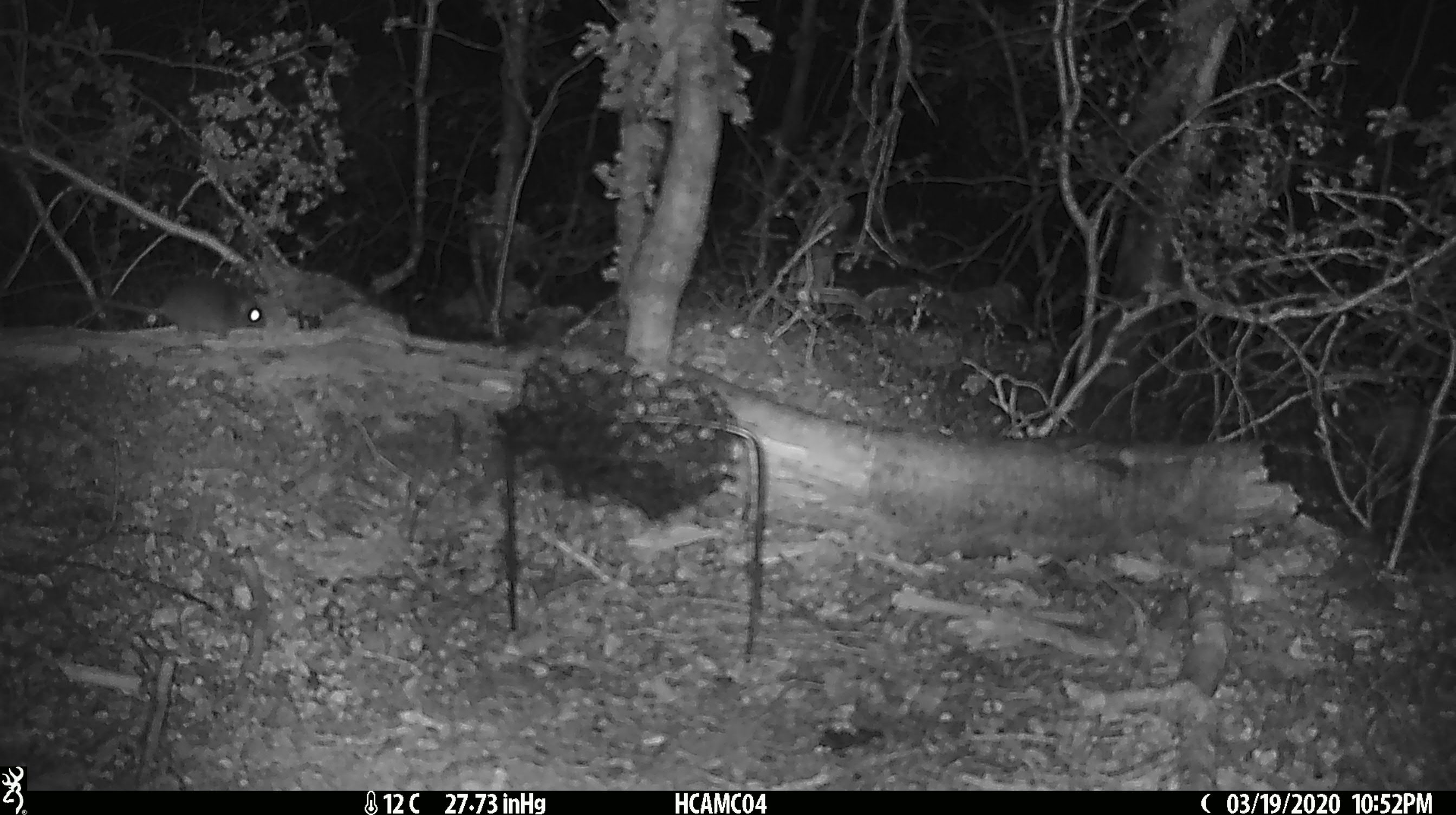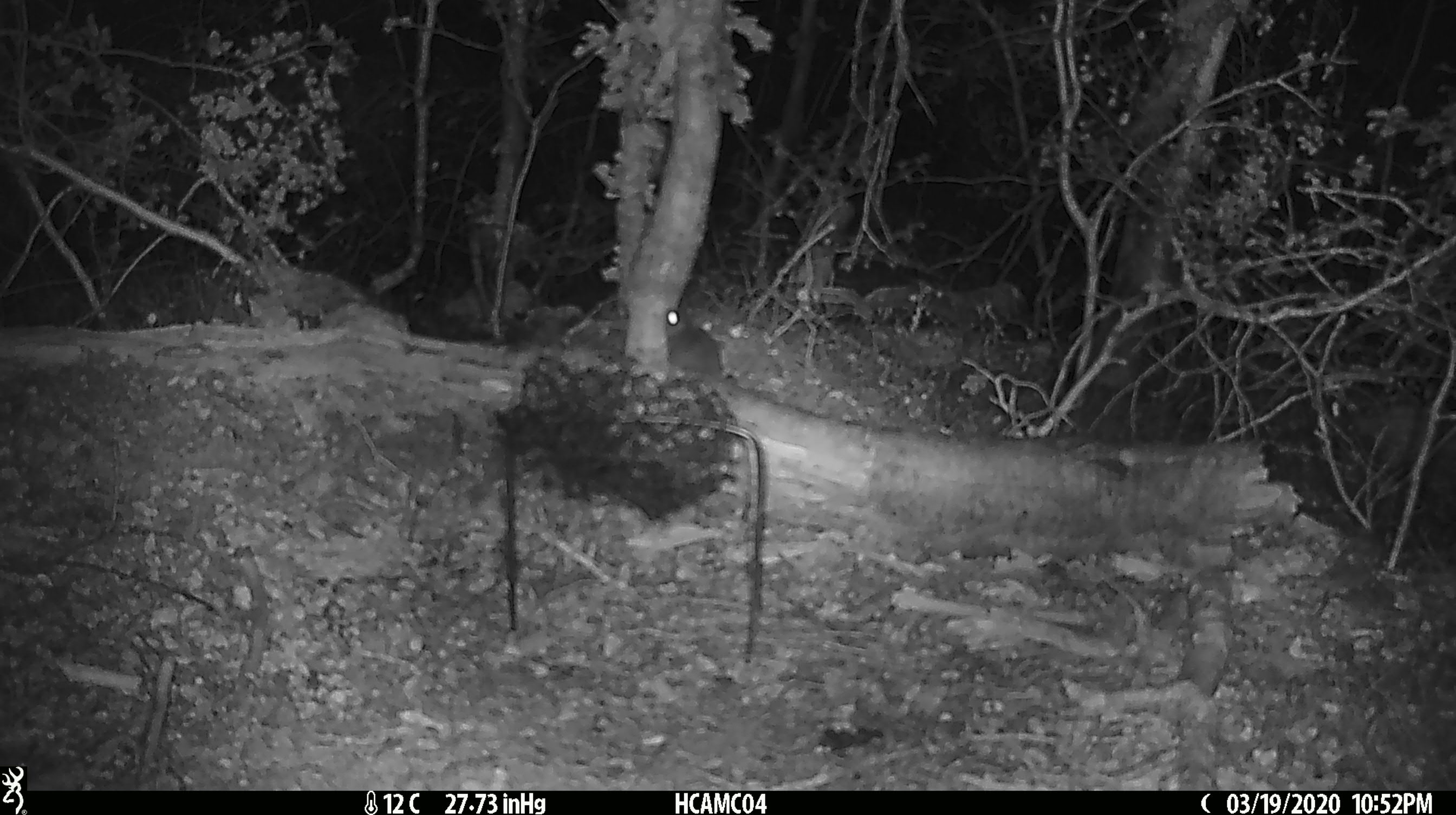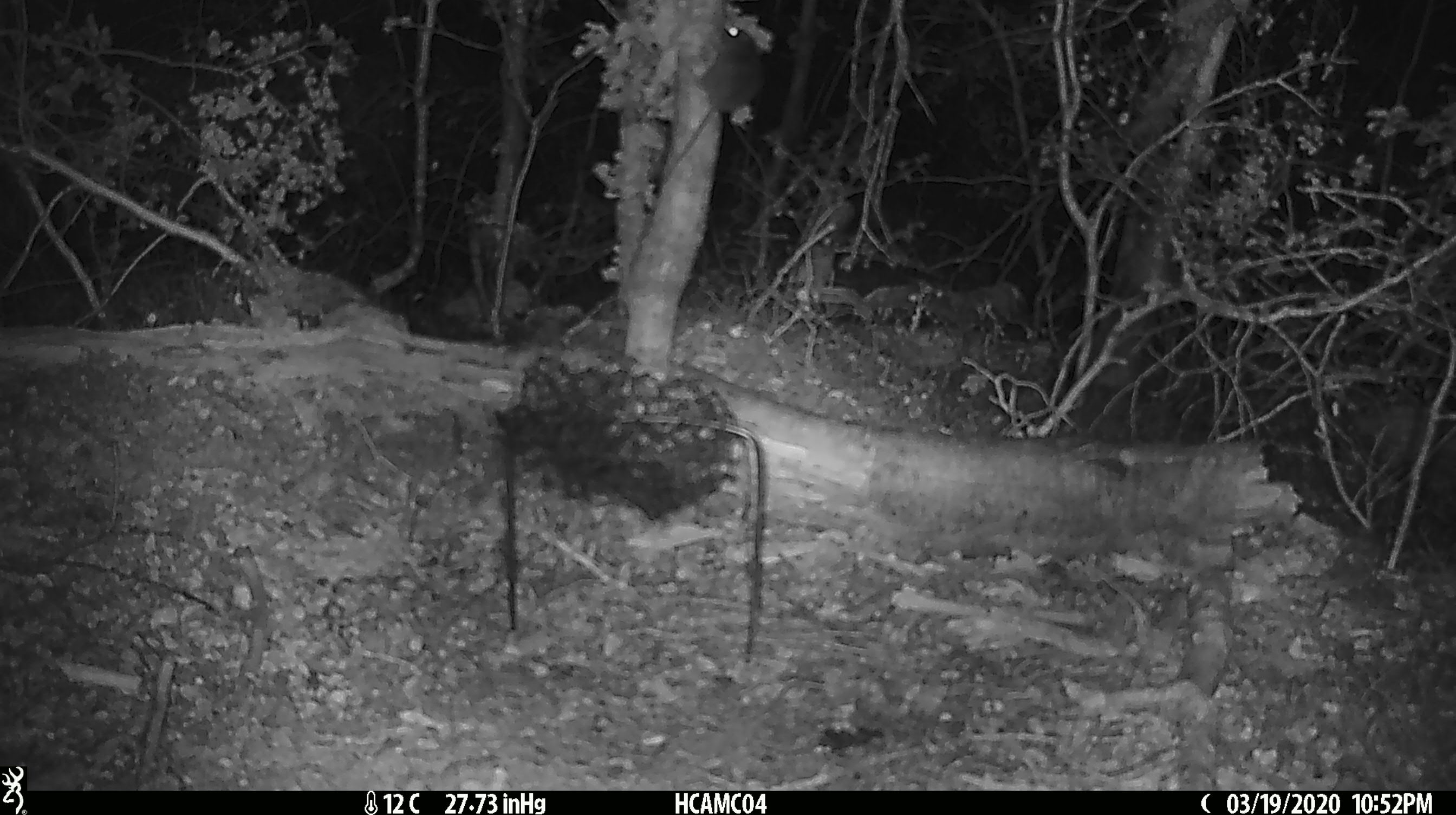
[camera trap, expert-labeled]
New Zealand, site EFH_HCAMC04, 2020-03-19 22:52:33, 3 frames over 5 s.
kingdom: Animalia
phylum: Chordata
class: Mammalia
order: Rodentia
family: Muridae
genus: Mus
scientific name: Mus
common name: mouse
Mouse (Mus).